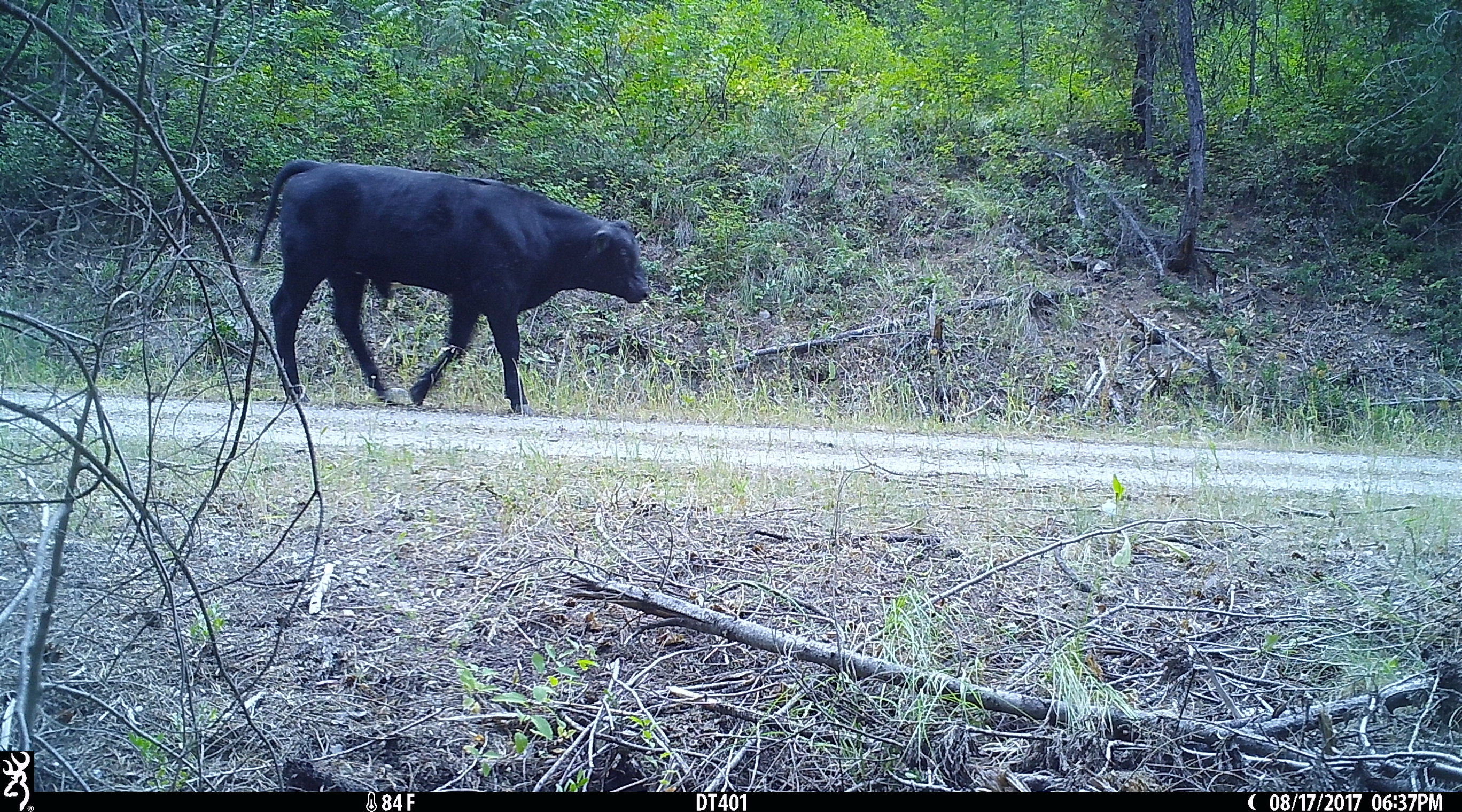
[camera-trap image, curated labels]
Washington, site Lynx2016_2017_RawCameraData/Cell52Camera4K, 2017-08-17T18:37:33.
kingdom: Animalia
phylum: Chordata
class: Mammalia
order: Artiodactyla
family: Bovidae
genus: Bos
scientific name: Bos taurus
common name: domestic cattle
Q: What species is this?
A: Domestic cattle (Bos taurus).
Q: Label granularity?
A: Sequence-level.